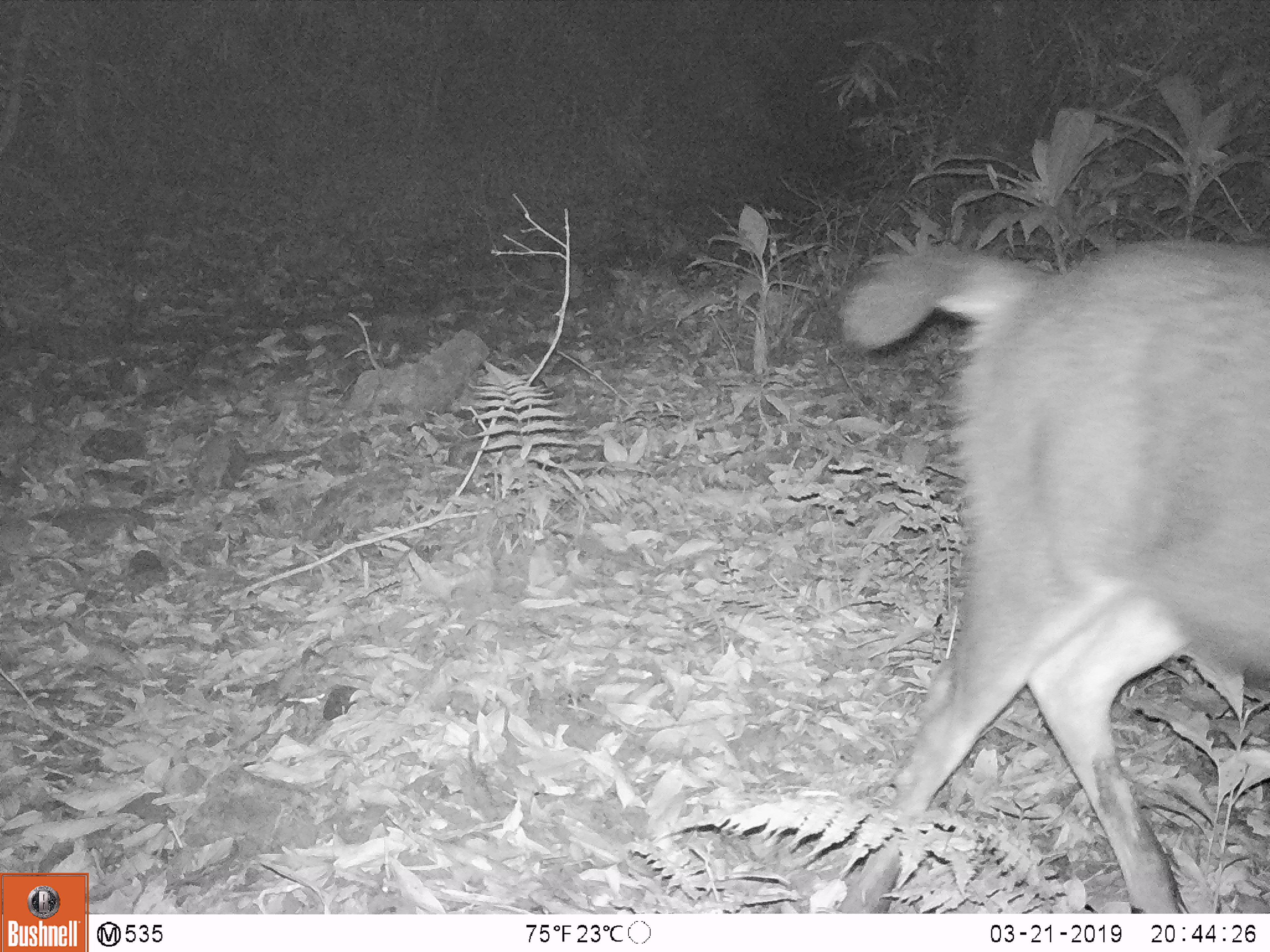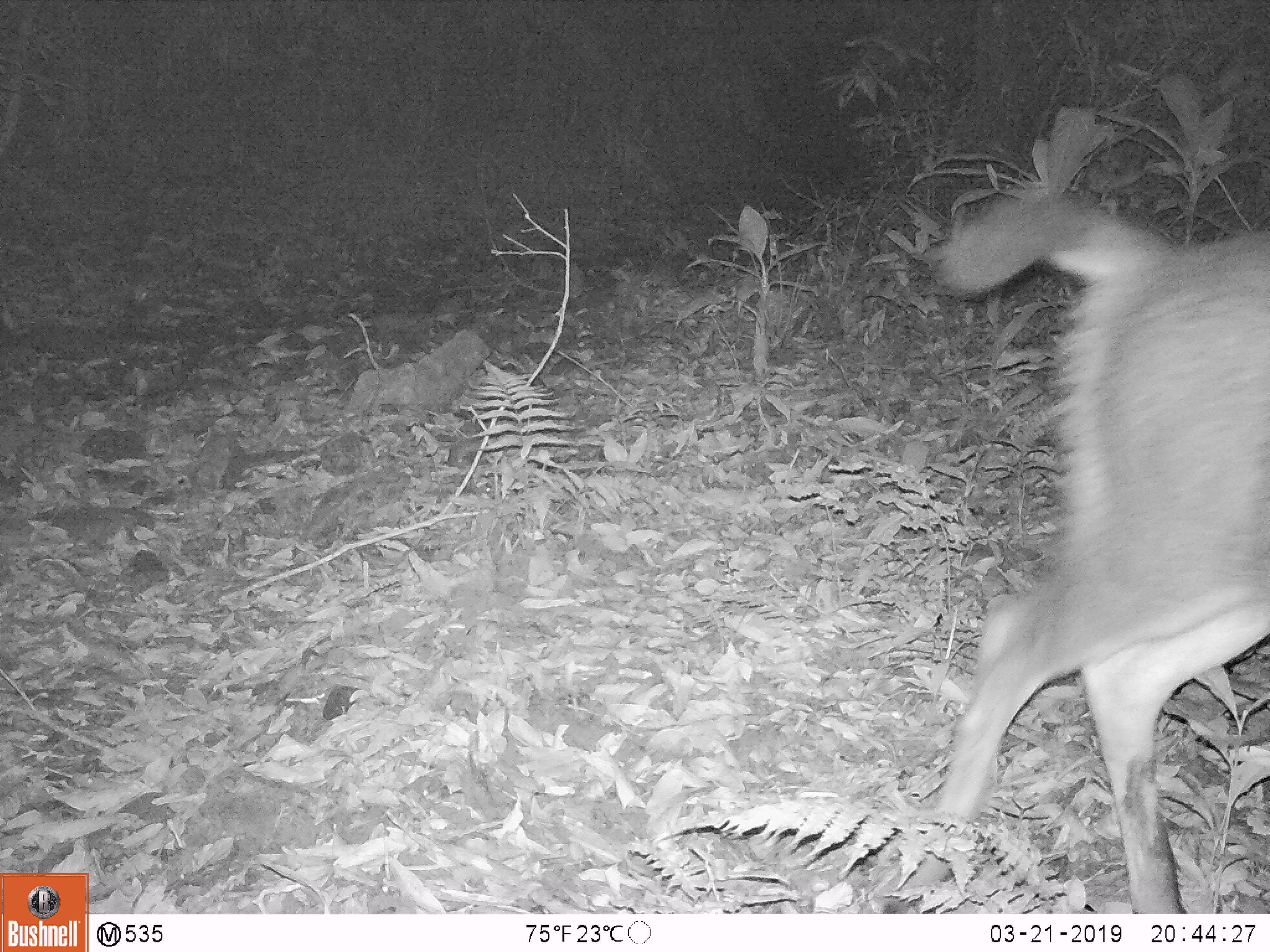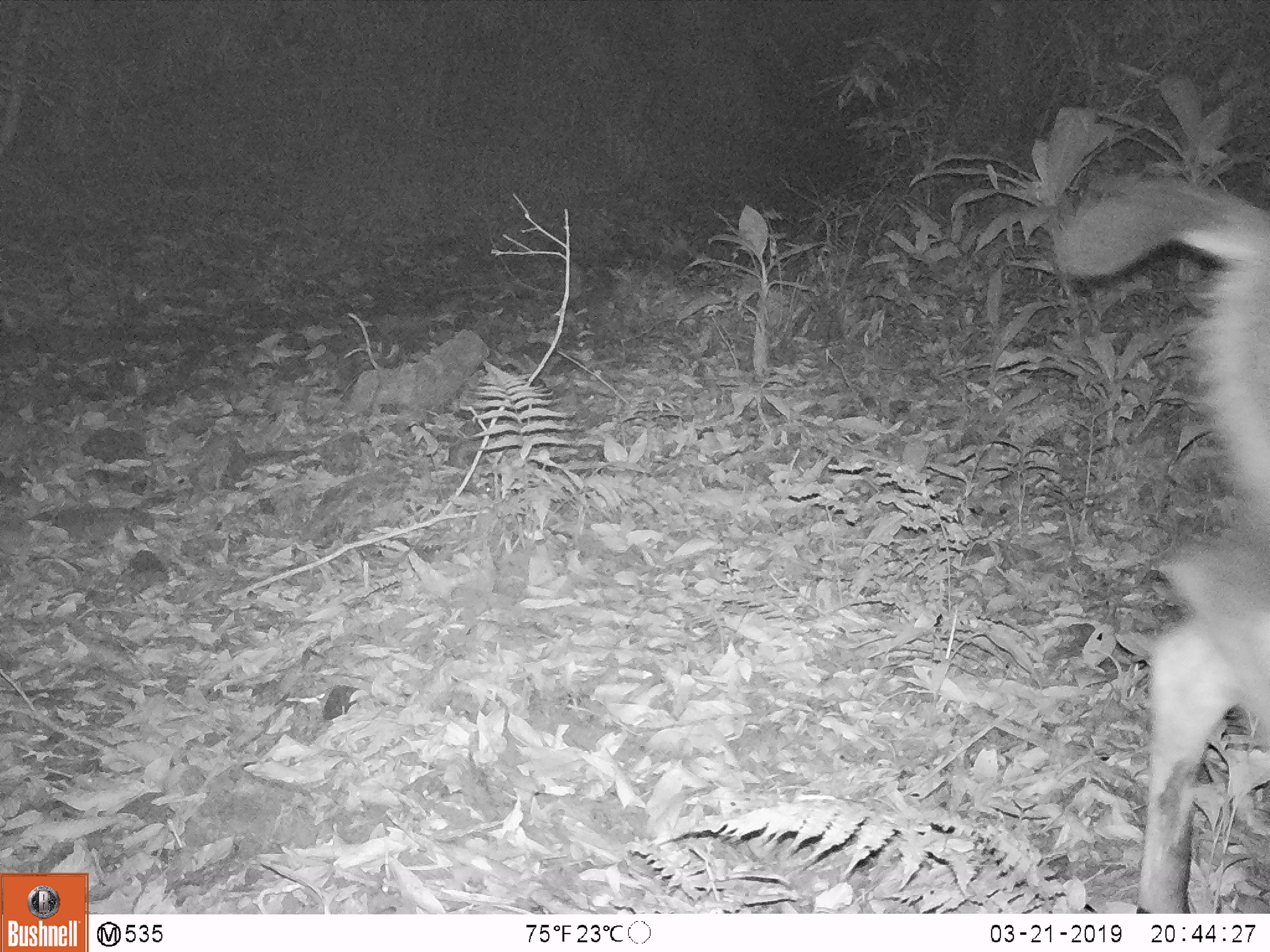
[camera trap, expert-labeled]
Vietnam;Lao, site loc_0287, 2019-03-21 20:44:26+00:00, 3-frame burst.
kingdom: Animalia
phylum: Chordata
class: Mammalia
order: Artiodactyla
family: Cervidae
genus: Rusa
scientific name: Rusa unicolor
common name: sambar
Sambar (Rusa unicolor). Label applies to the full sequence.